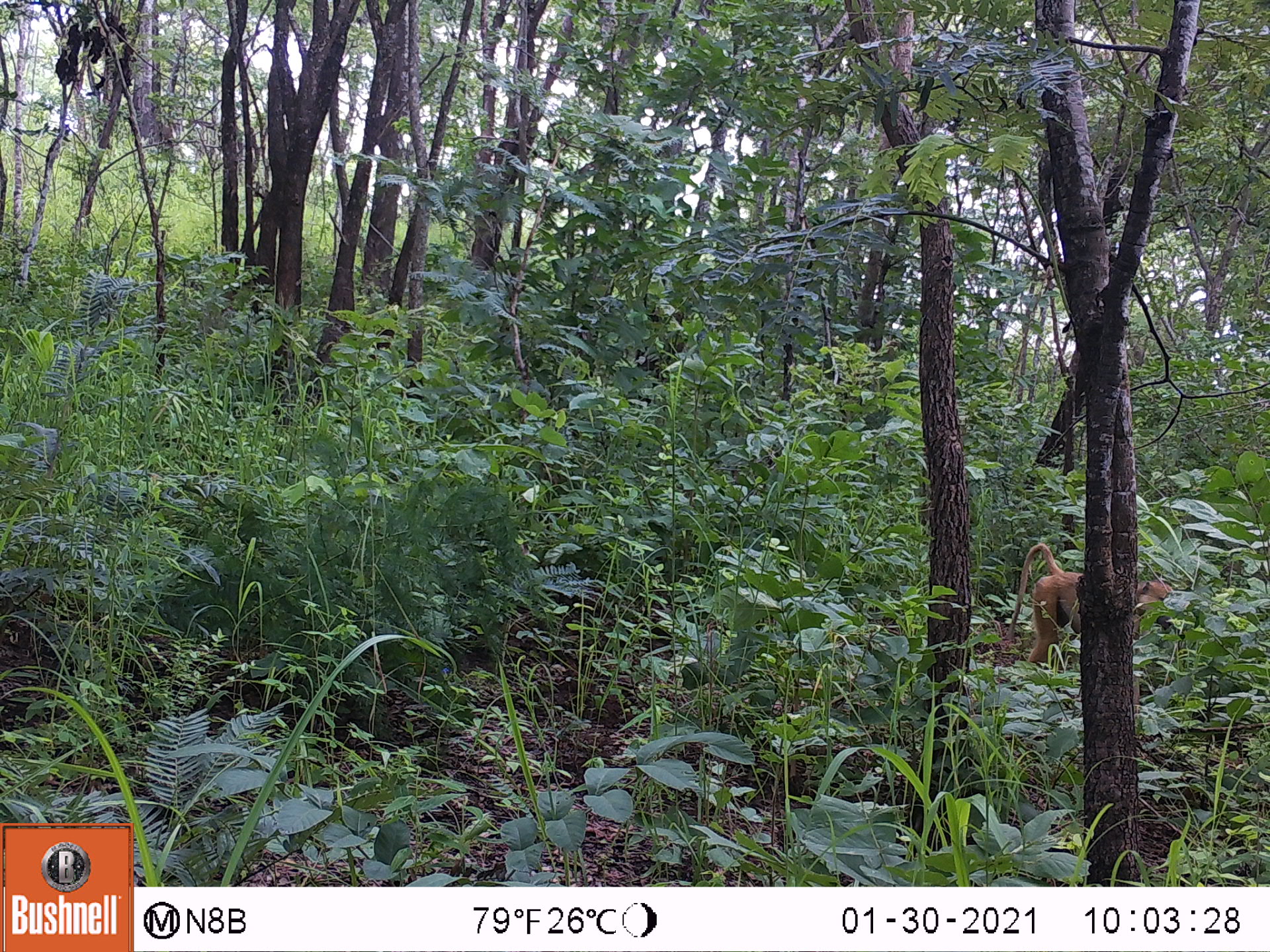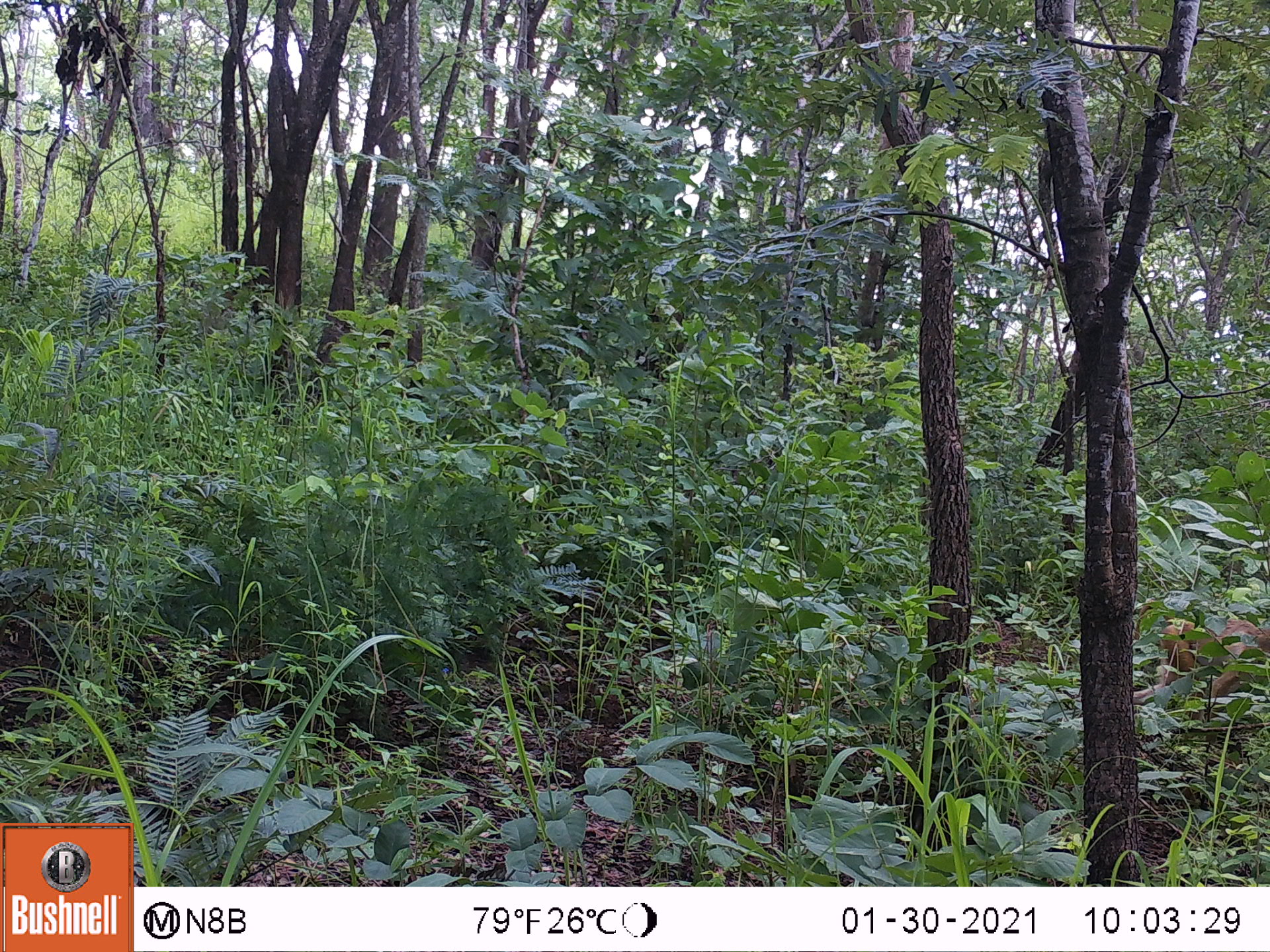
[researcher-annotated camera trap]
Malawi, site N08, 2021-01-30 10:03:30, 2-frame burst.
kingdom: Animalia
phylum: Chordata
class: Mammalia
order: Primates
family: Cercopithecidae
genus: Papio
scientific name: Papio cynocephalus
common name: yellow baboon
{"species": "yellow baboon (Papio cynocephalus)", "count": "1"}